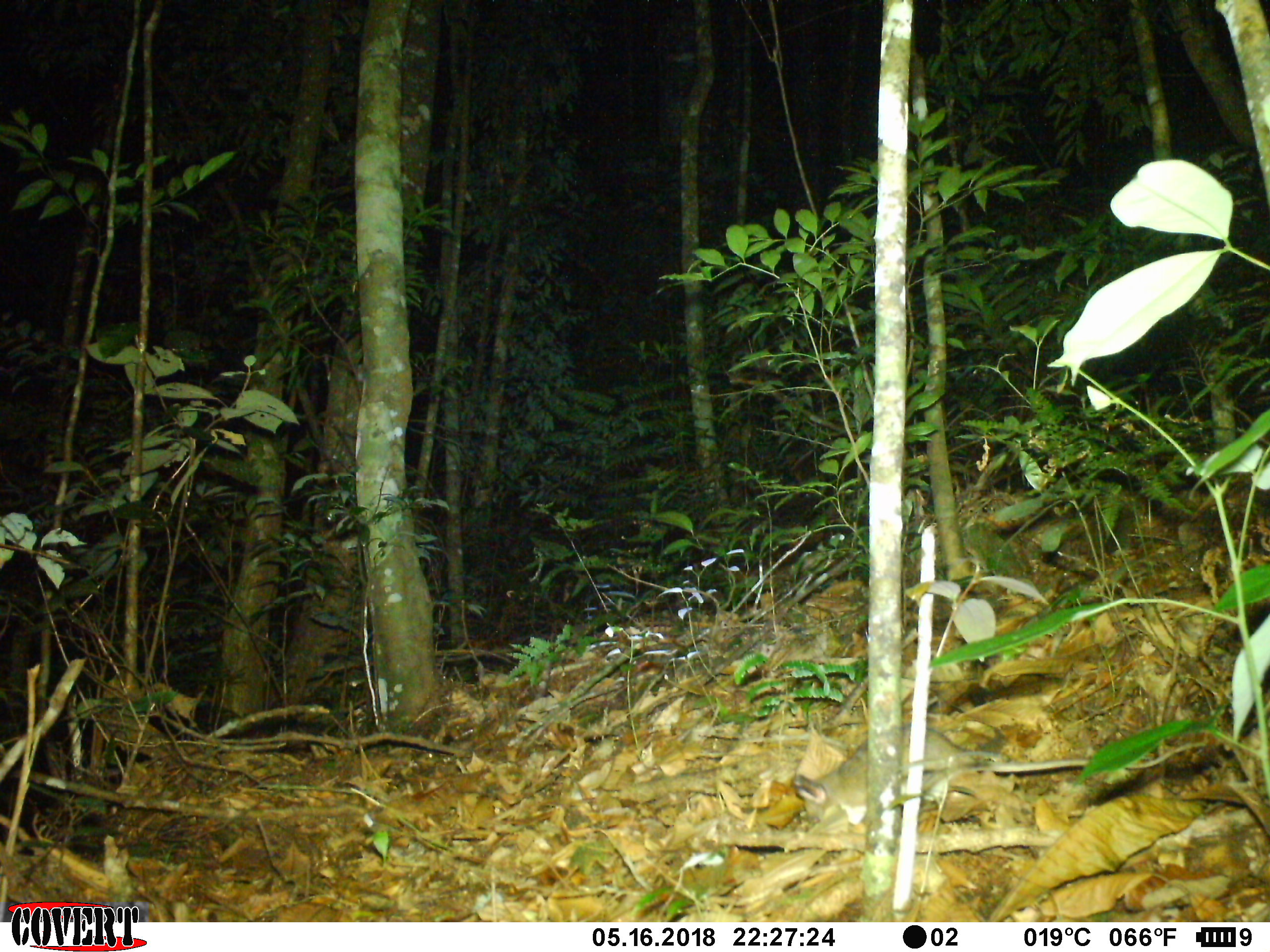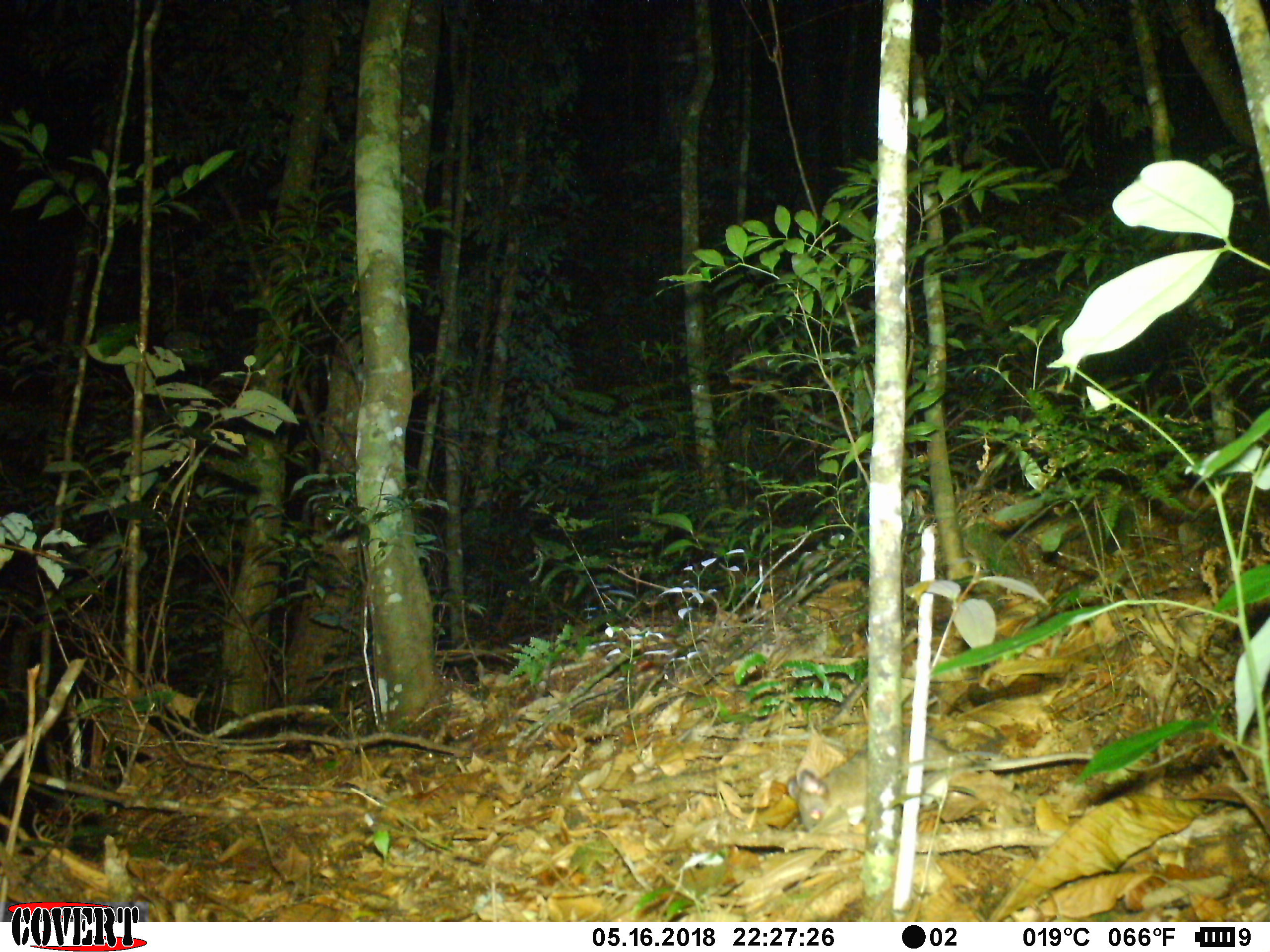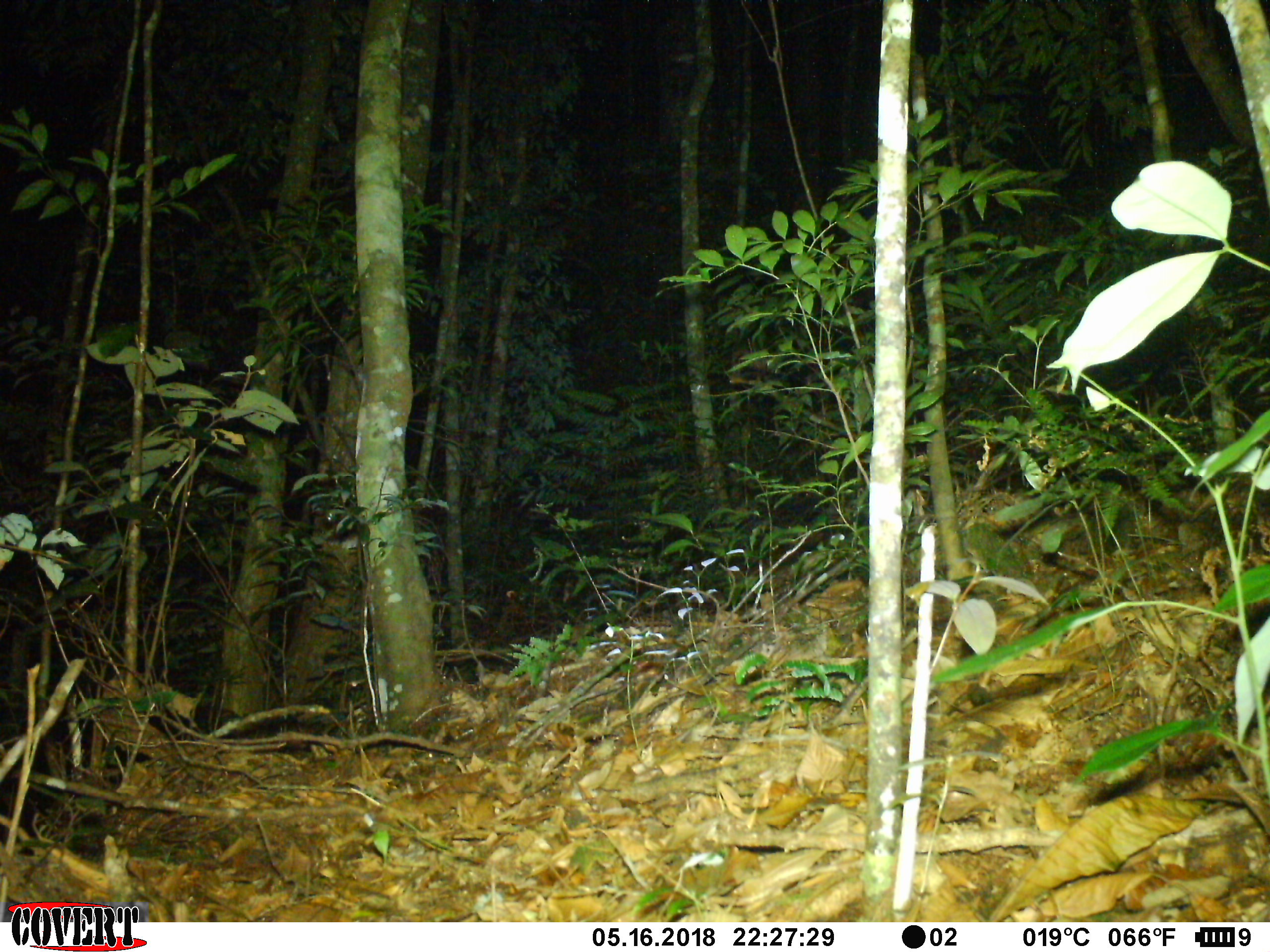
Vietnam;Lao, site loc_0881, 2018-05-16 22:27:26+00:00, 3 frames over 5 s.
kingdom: Animalia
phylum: Chordata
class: Mammalia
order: Rodentia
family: Muridae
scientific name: Muridae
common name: old-world mice and rats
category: unidentified murid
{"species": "unidentified murid (old-world mice and rats) (Muridae)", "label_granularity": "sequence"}